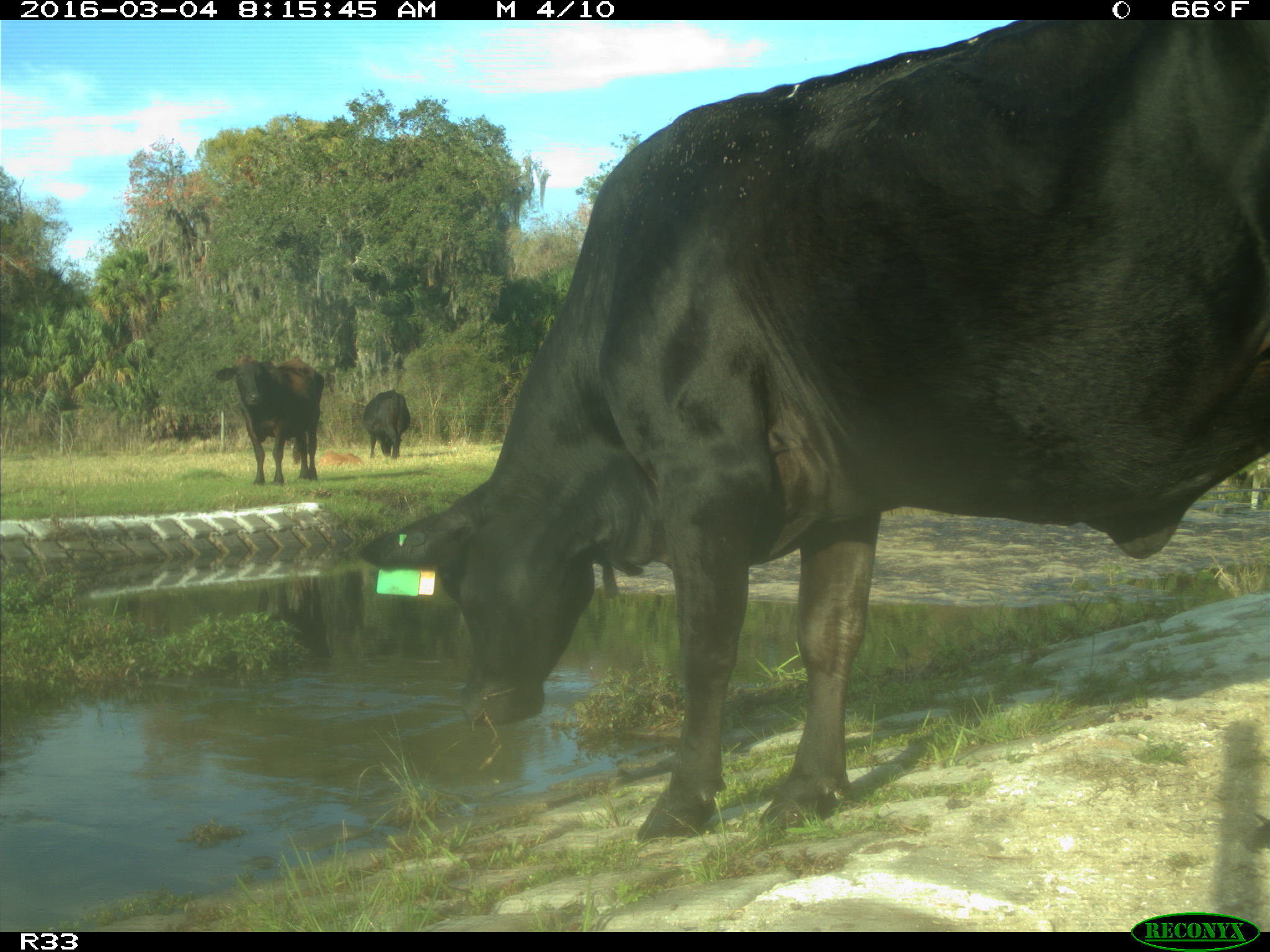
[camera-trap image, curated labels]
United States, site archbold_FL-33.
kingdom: Animalia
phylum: Chordata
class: Mammalia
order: Artiodactyla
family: Bovidae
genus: Bos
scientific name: Bos taurus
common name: domestic cow